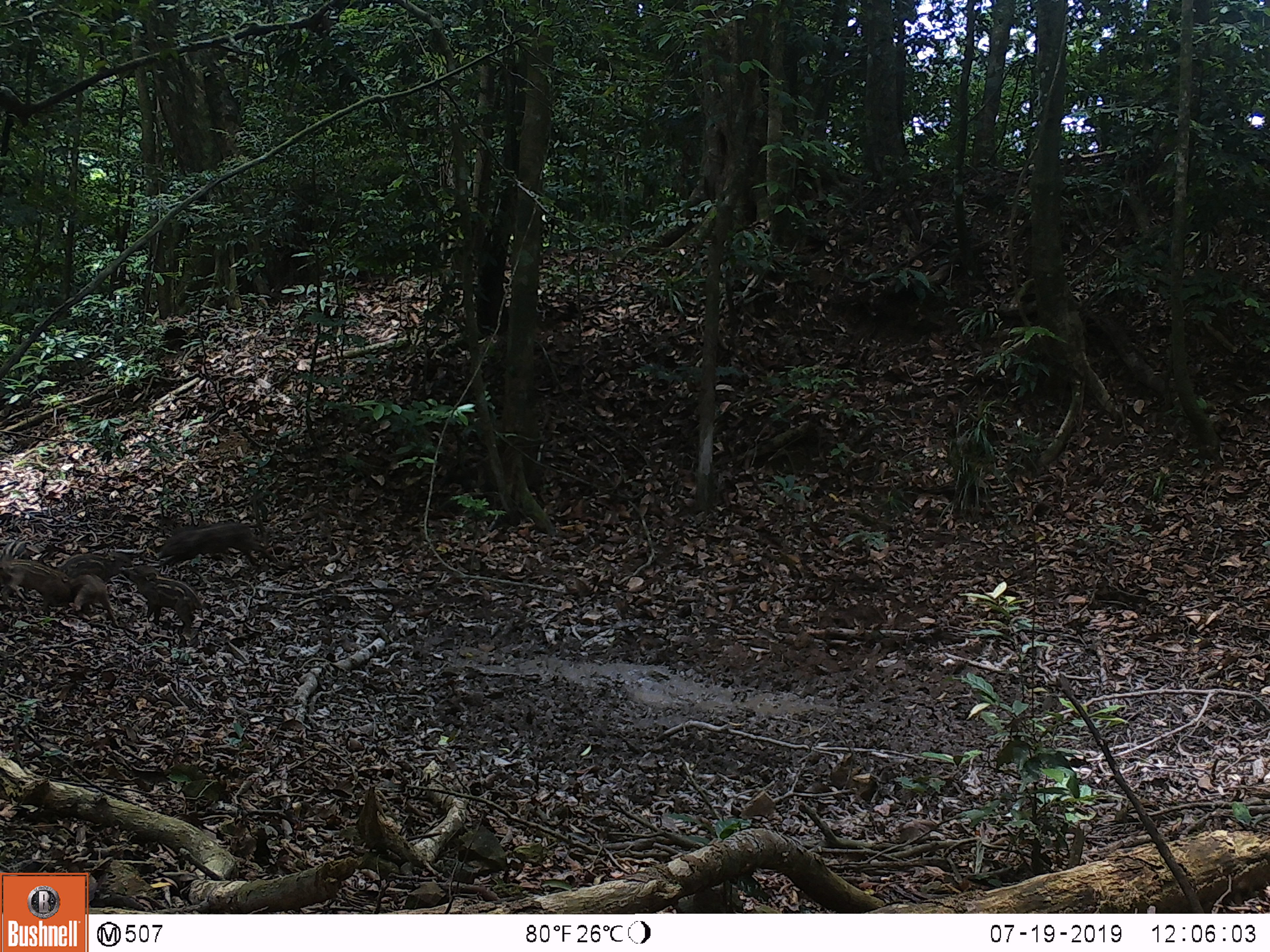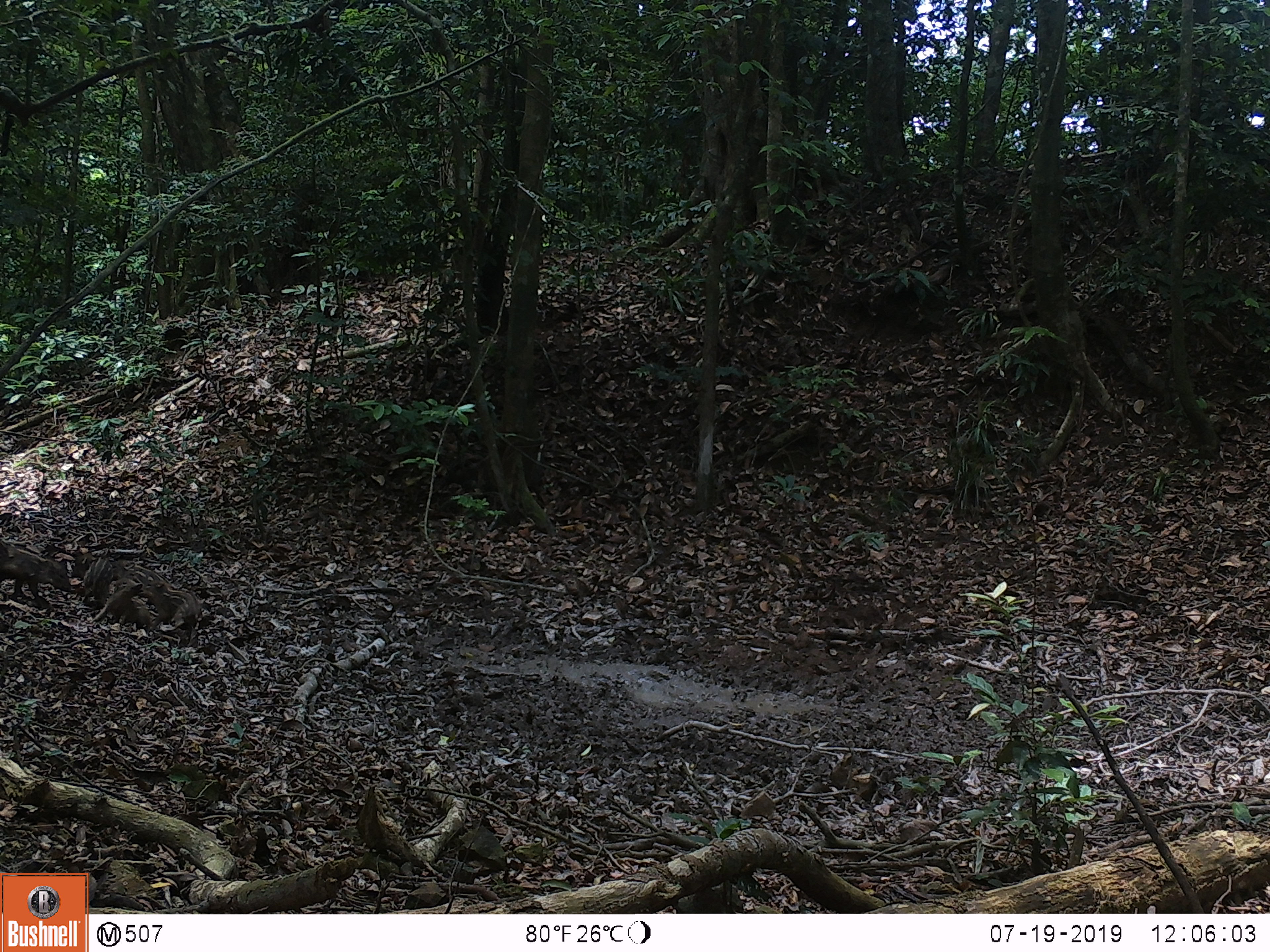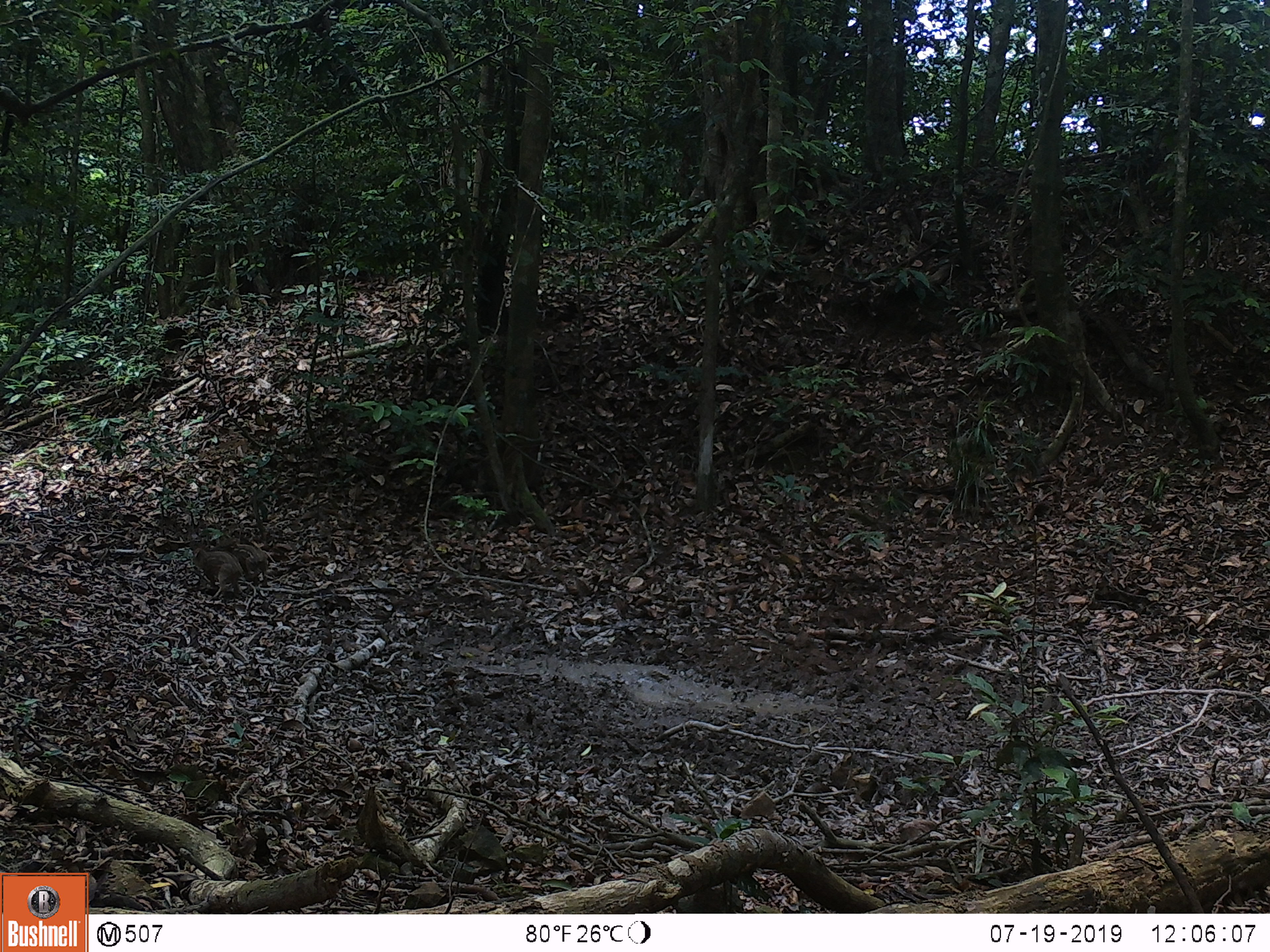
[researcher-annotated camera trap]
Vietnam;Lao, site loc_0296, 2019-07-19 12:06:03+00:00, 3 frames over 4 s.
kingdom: Animalia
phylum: Chordata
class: Mammalia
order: Artiodactyla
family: Suidae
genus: Sus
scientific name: Sus scrofa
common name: eurasian wild pig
Eurasian wild pig (Sus scrofa). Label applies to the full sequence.